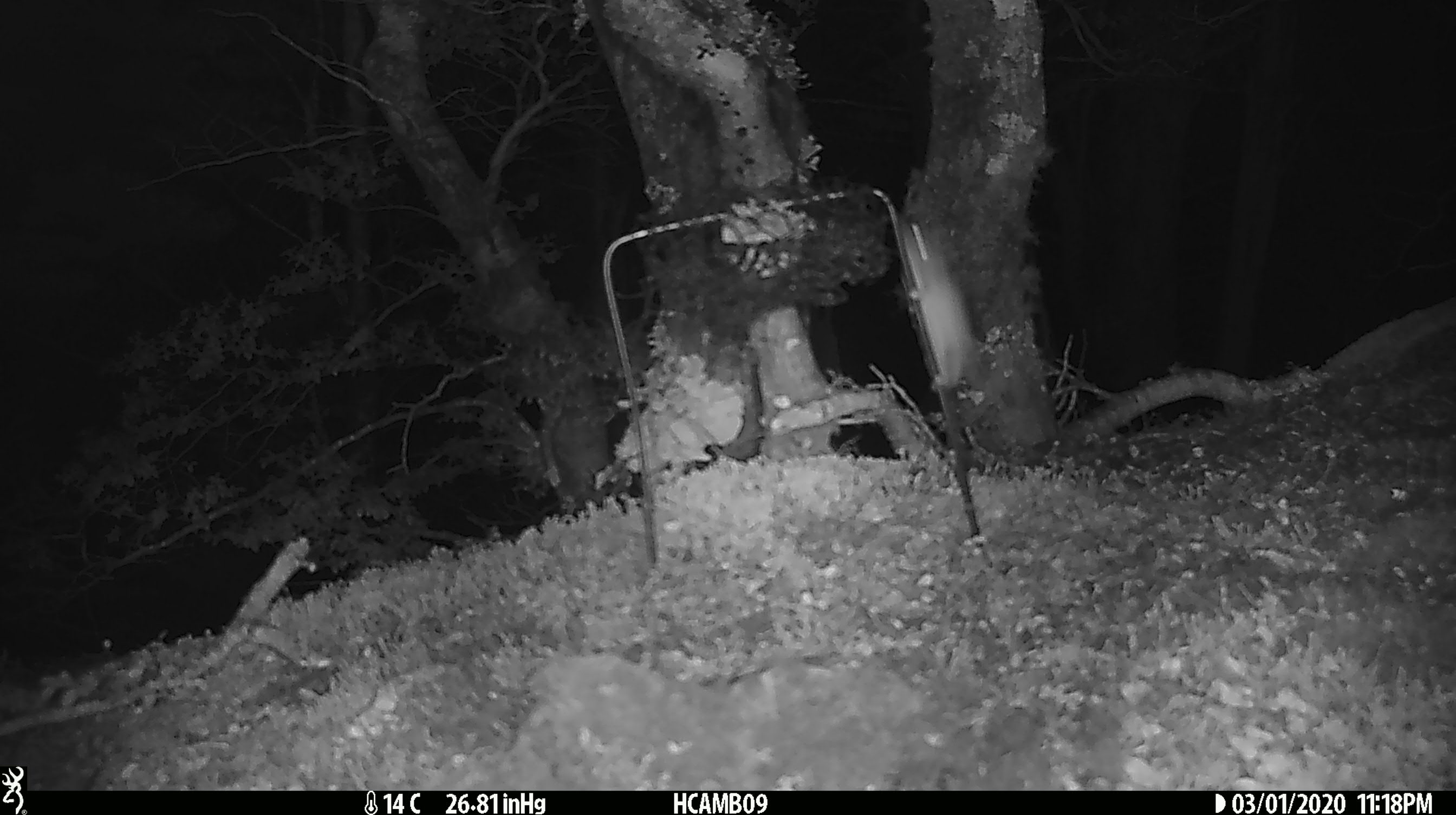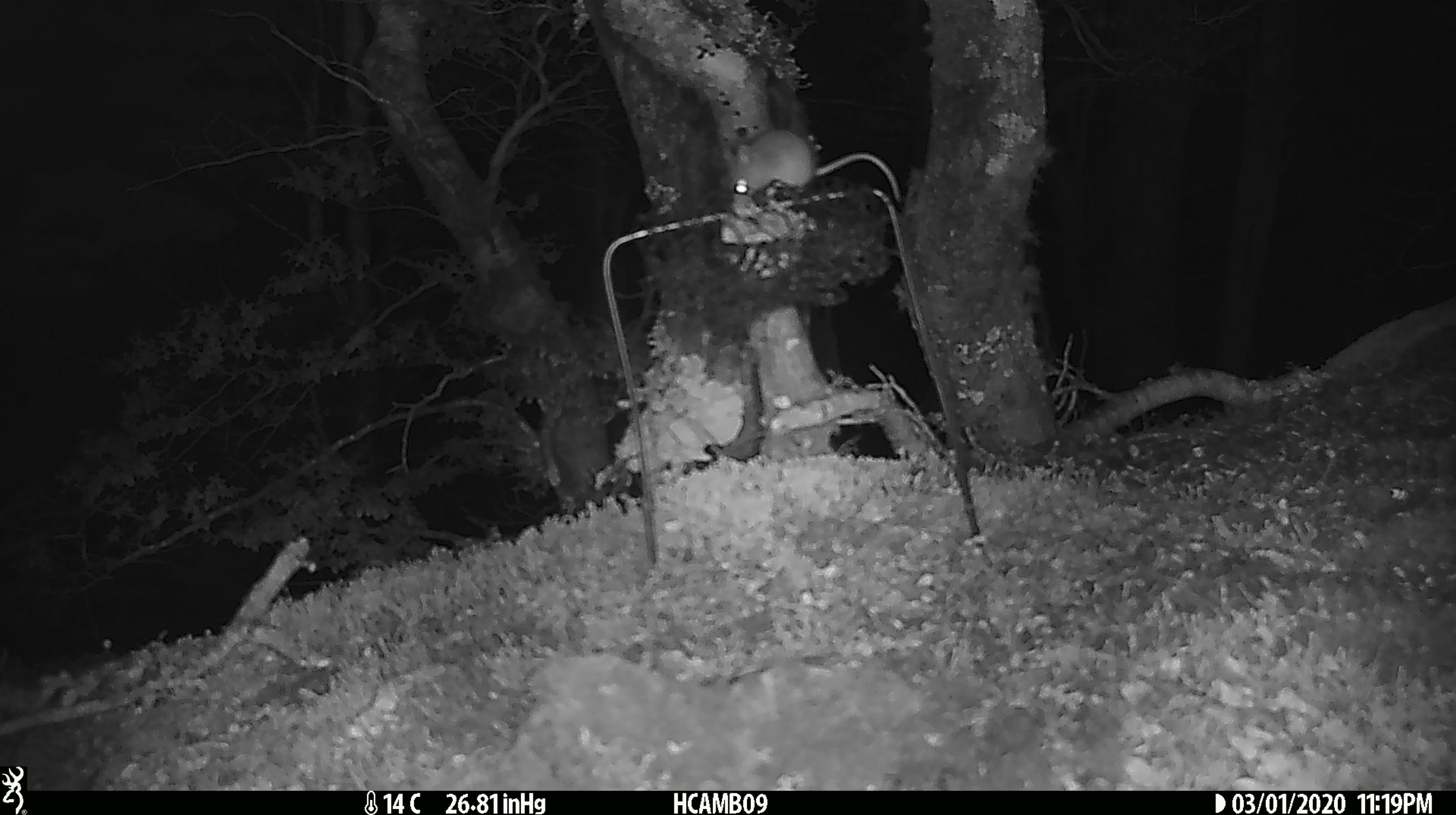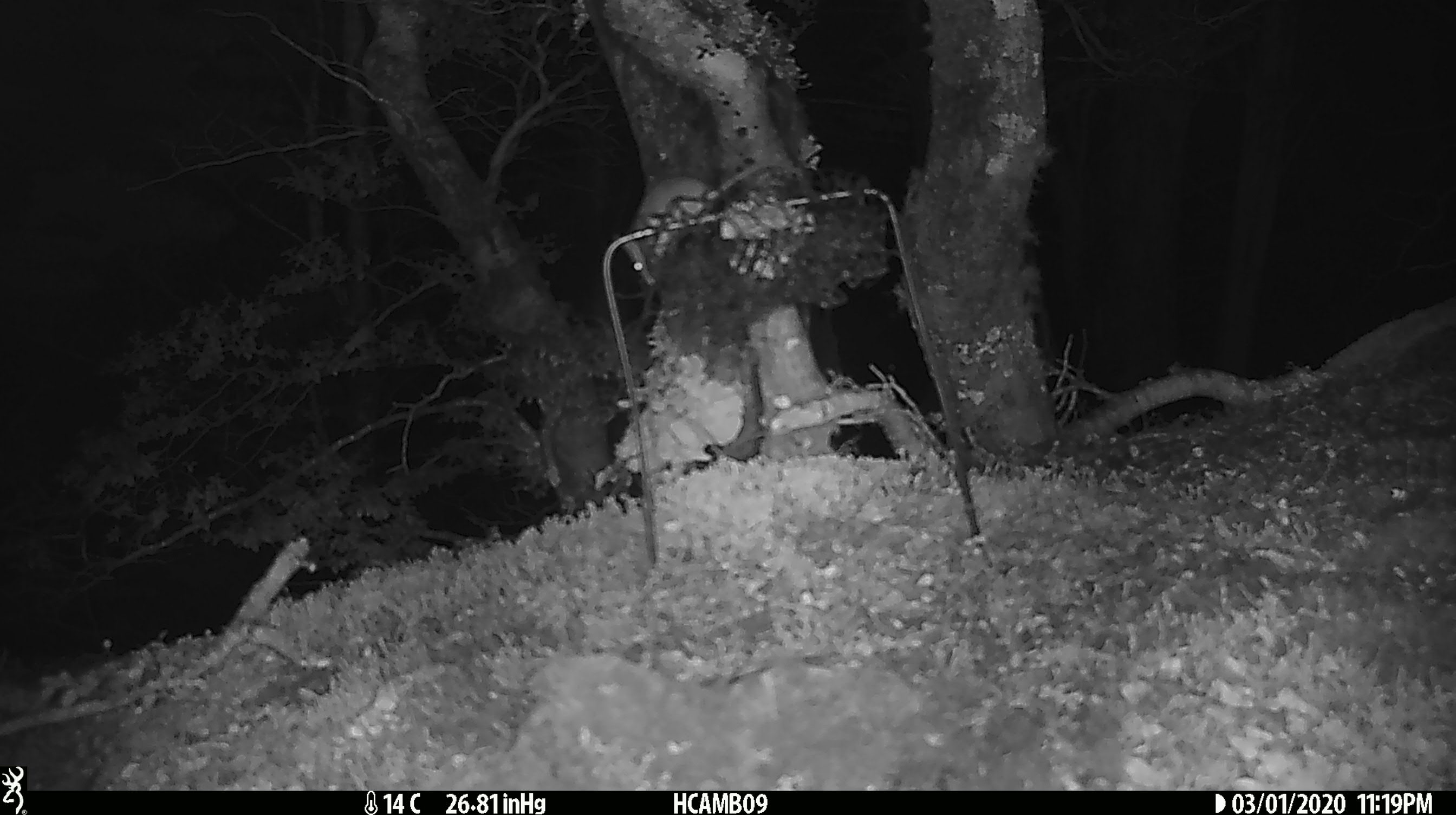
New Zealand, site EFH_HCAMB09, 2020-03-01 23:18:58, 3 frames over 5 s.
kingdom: Animalia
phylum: Chordata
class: Mammalia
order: Rodentia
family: Muridae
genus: Mus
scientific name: Mus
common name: mouse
Mouse (Mus).